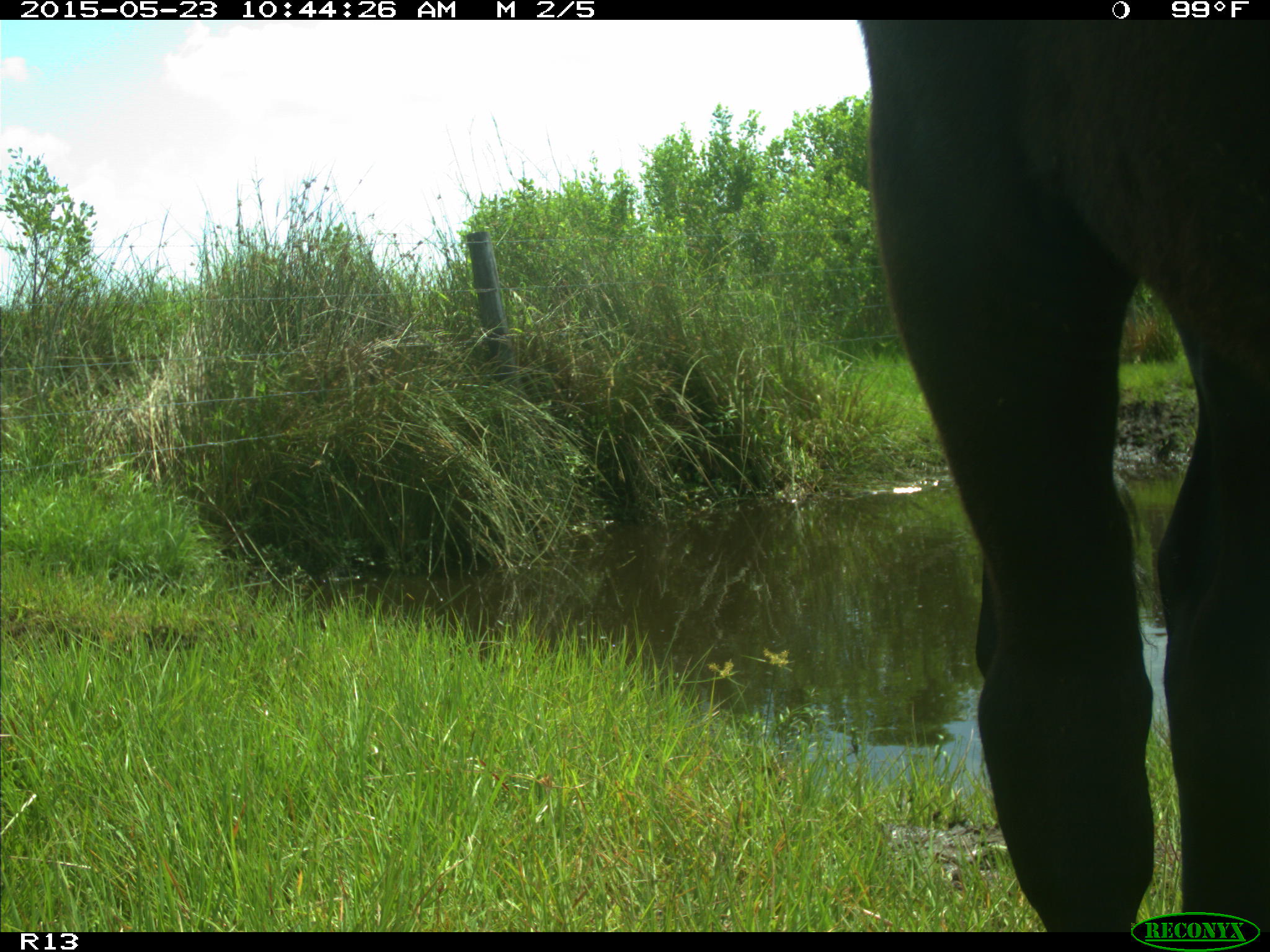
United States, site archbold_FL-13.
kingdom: Animalia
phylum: Chordata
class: Mammalia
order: Artiodactyla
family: Bovidae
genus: Bos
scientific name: Bos taurus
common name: domestic cow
Bos taurus (domestic cow).